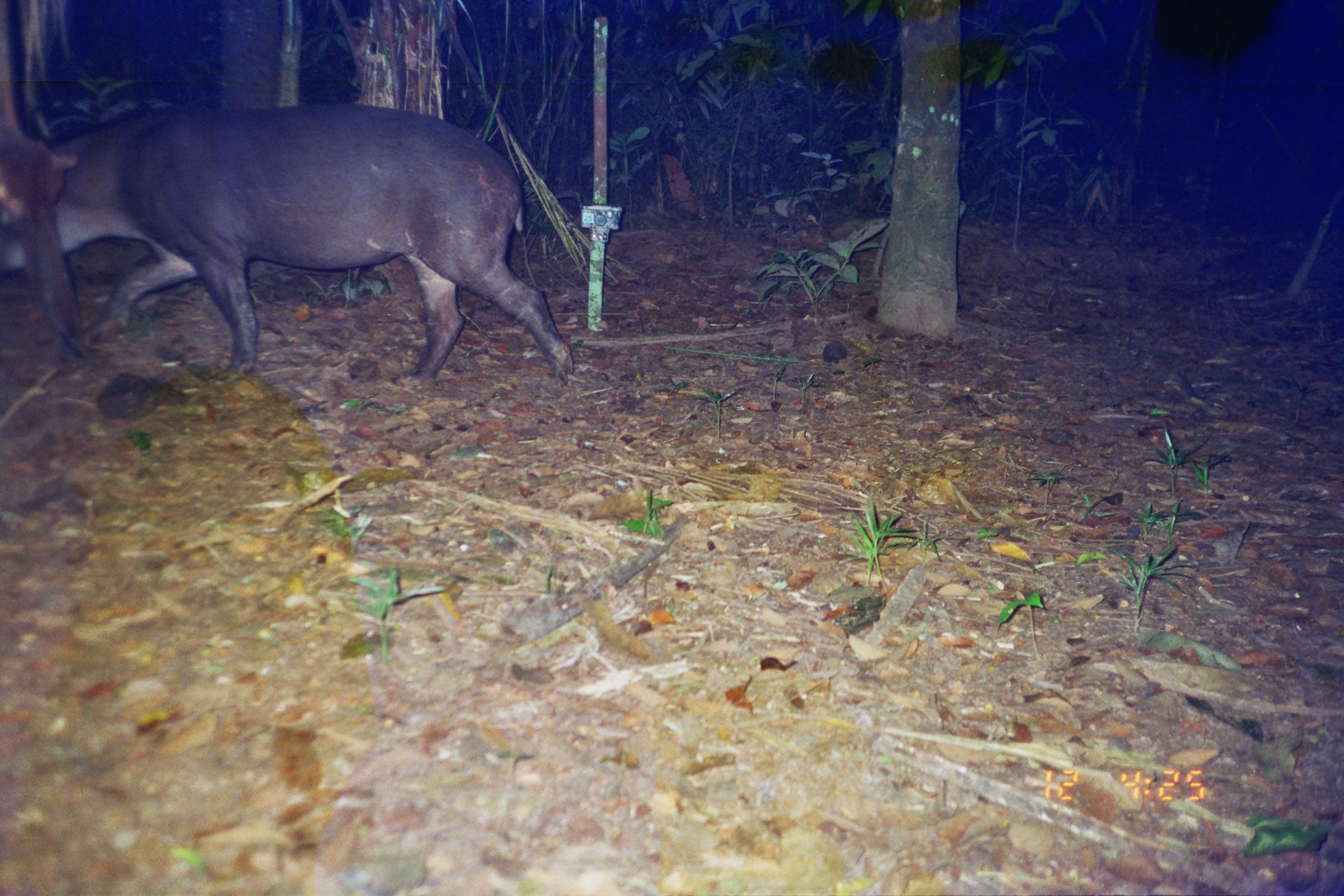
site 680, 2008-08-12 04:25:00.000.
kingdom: Animalia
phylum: Chordata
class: Mammalia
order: Perissodactyla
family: Tapiridae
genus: Tapirus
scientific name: Tapirus terrestris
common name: south american tapir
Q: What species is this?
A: Tapirus terrestris (south american tapir).